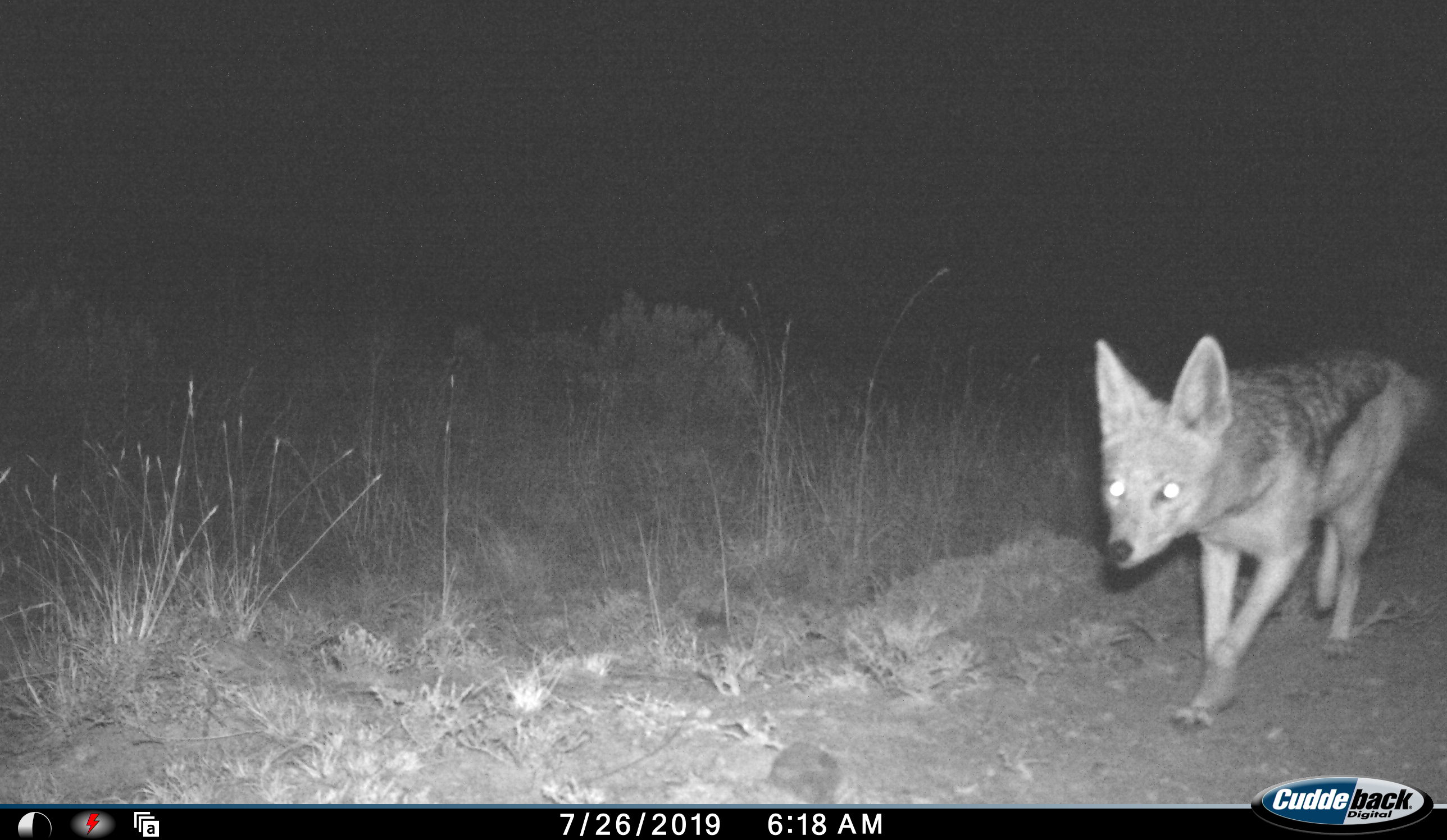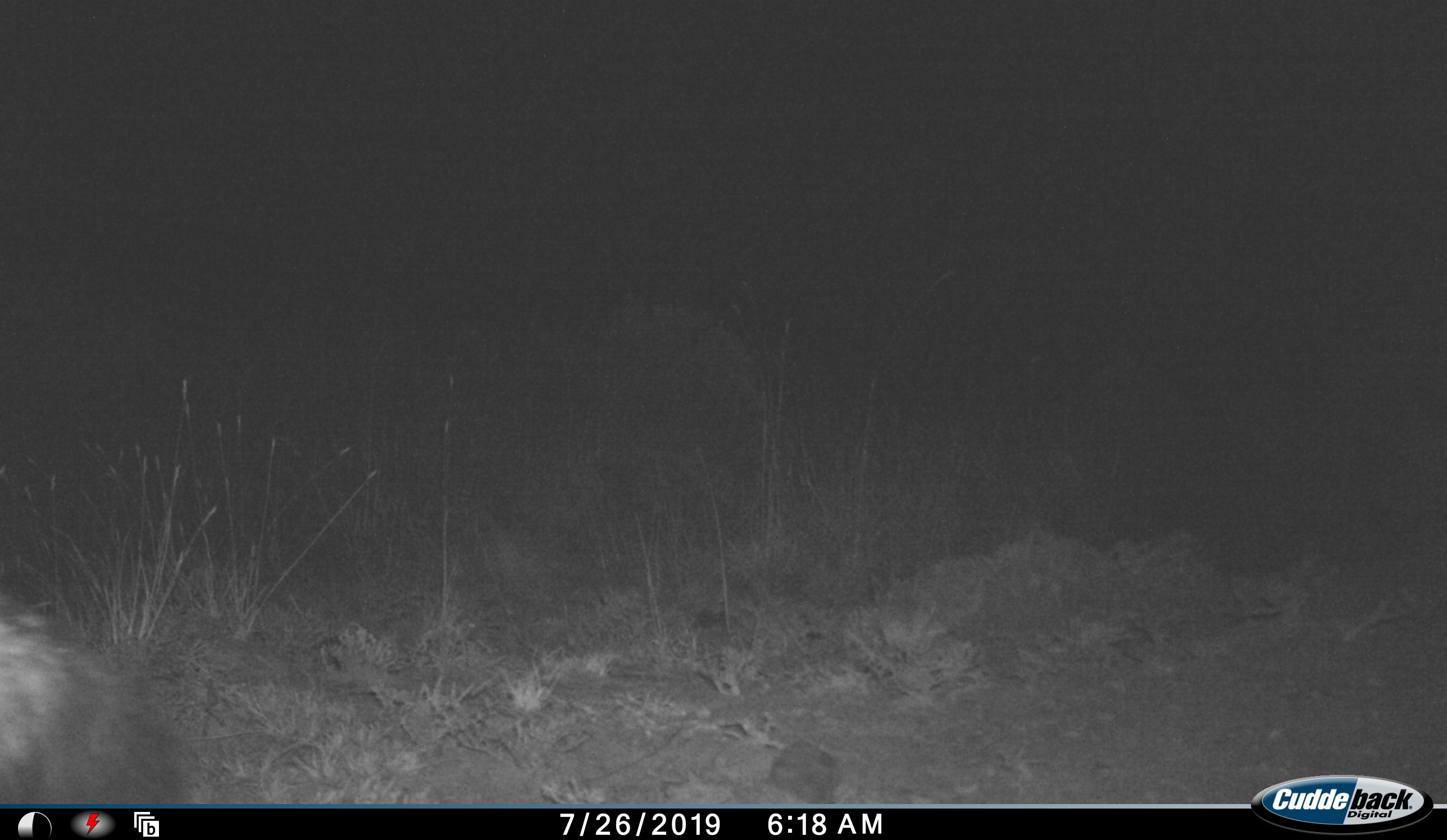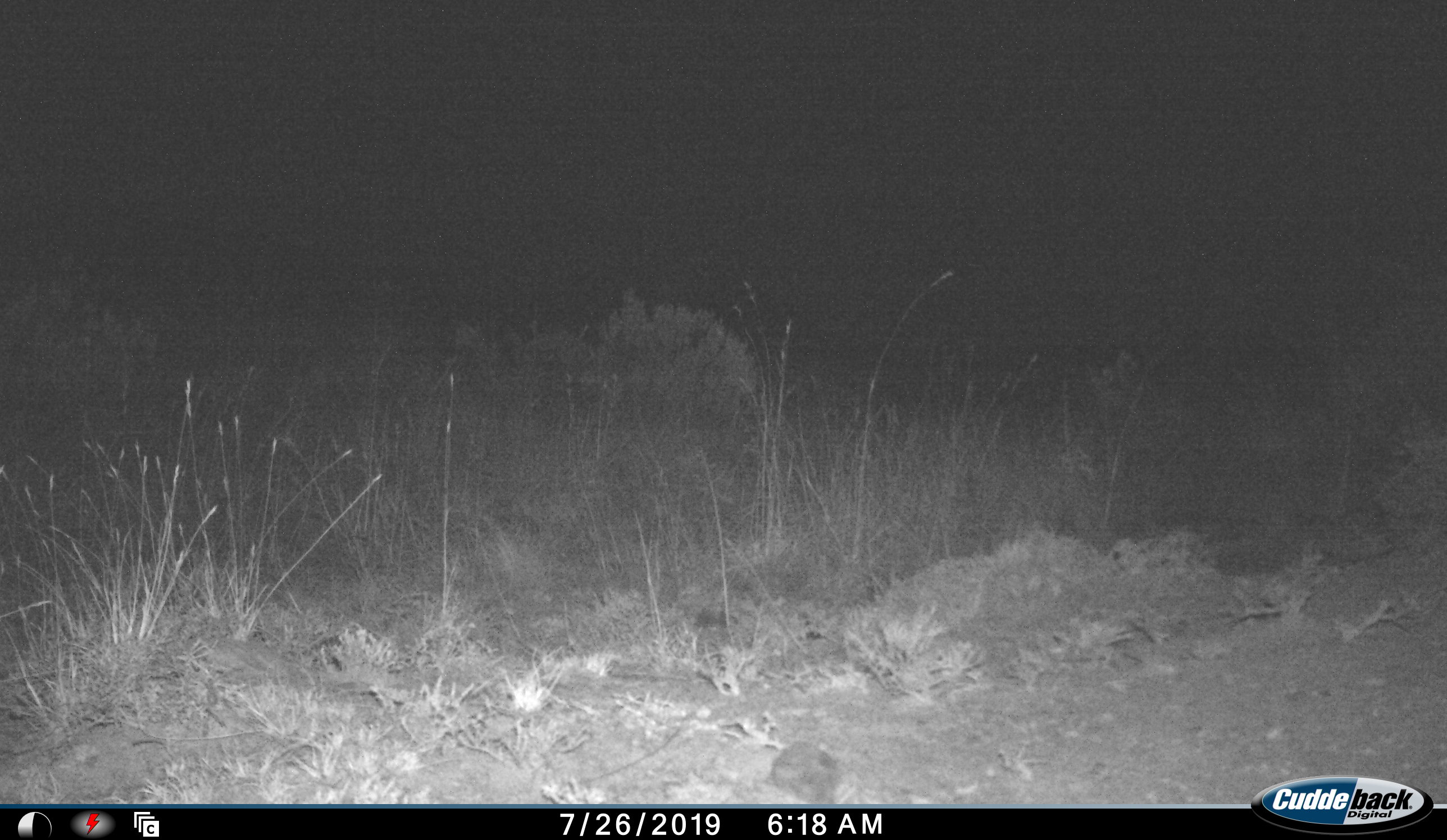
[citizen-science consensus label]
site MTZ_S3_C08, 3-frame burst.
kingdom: Animalia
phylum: Chordata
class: Mammalia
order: Carnivora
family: Canidae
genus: Lupulella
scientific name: Lupulella mesomelas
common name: black-backed jackal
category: jackalblackbacked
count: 1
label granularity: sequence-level